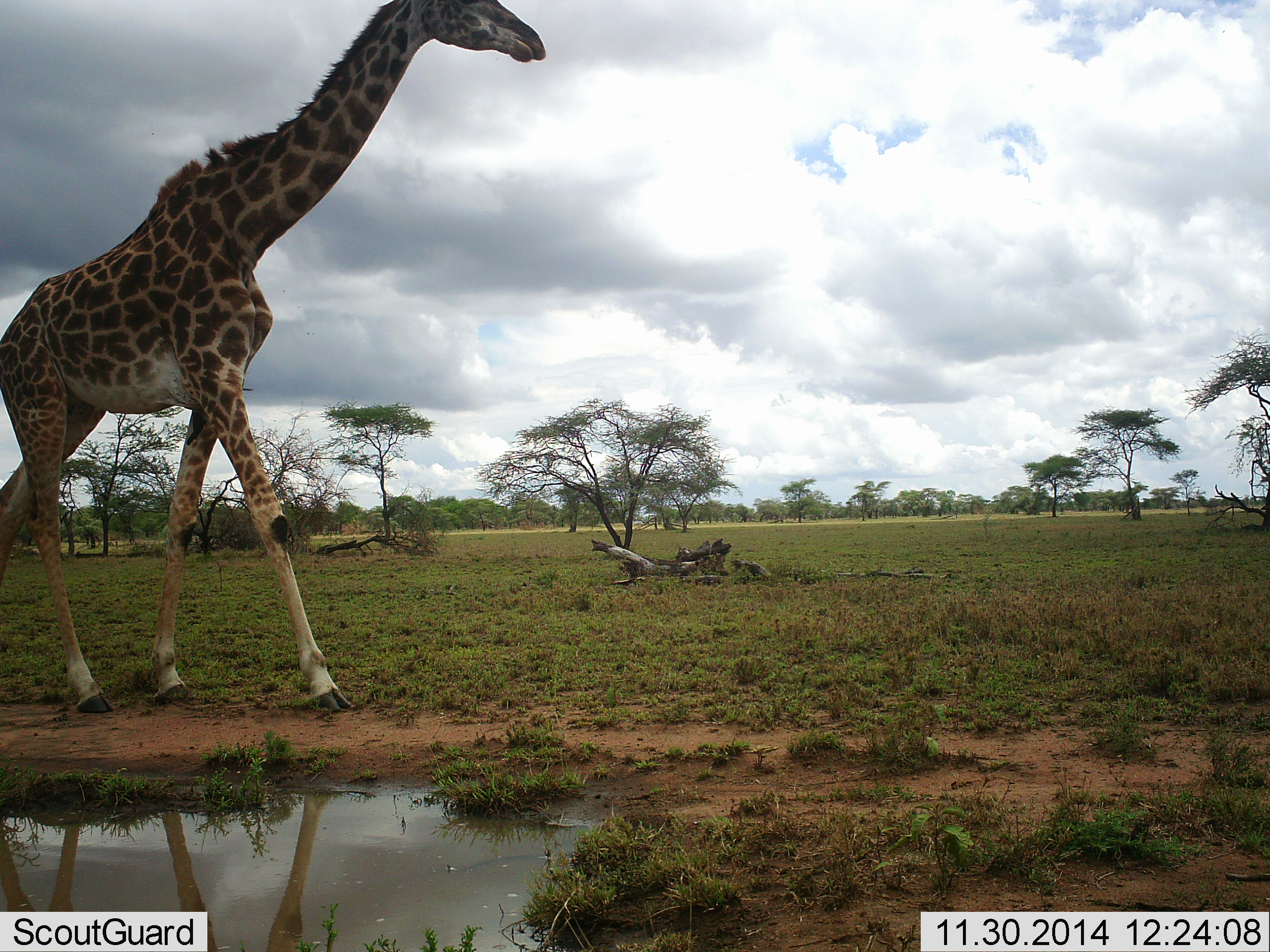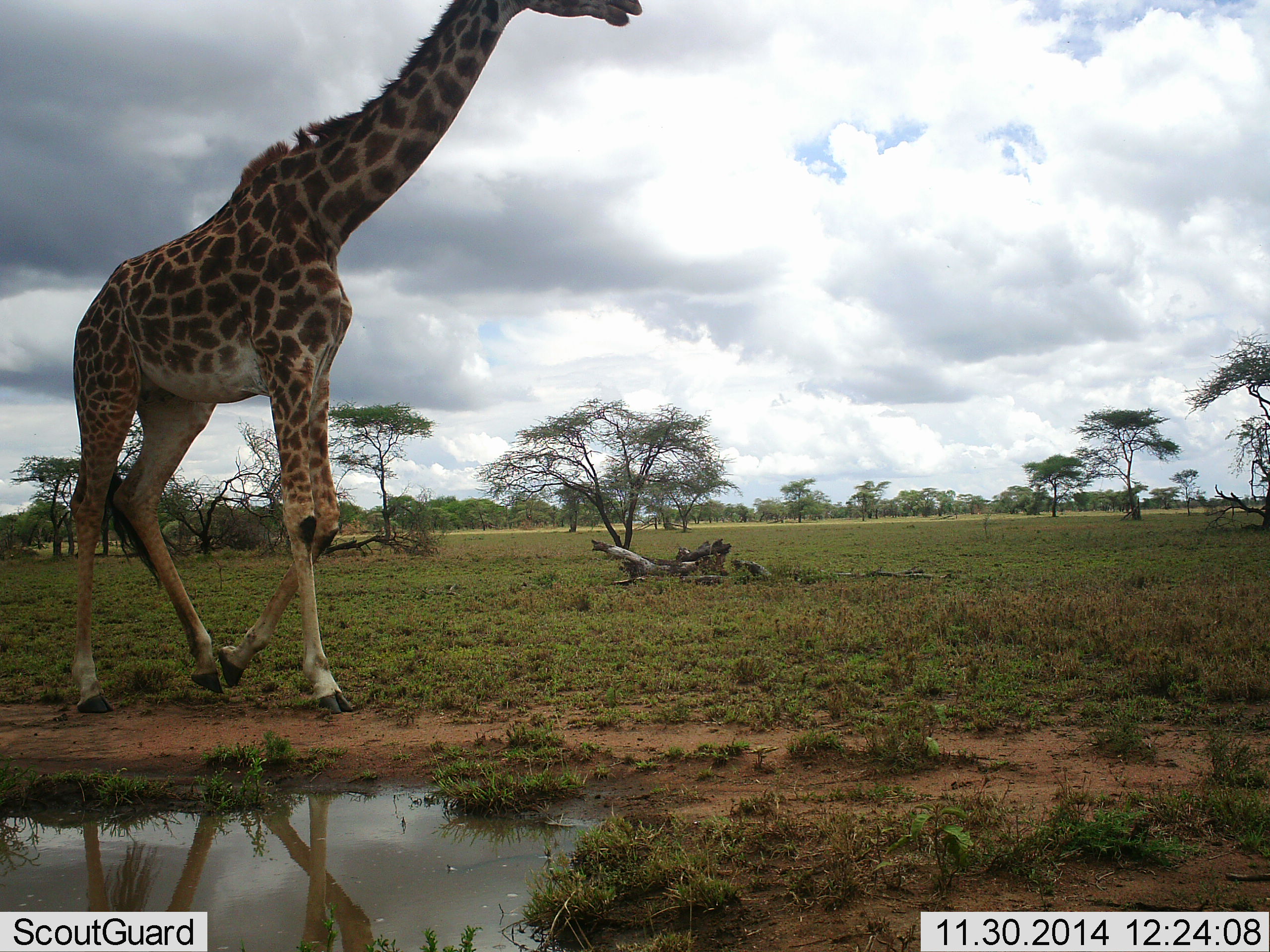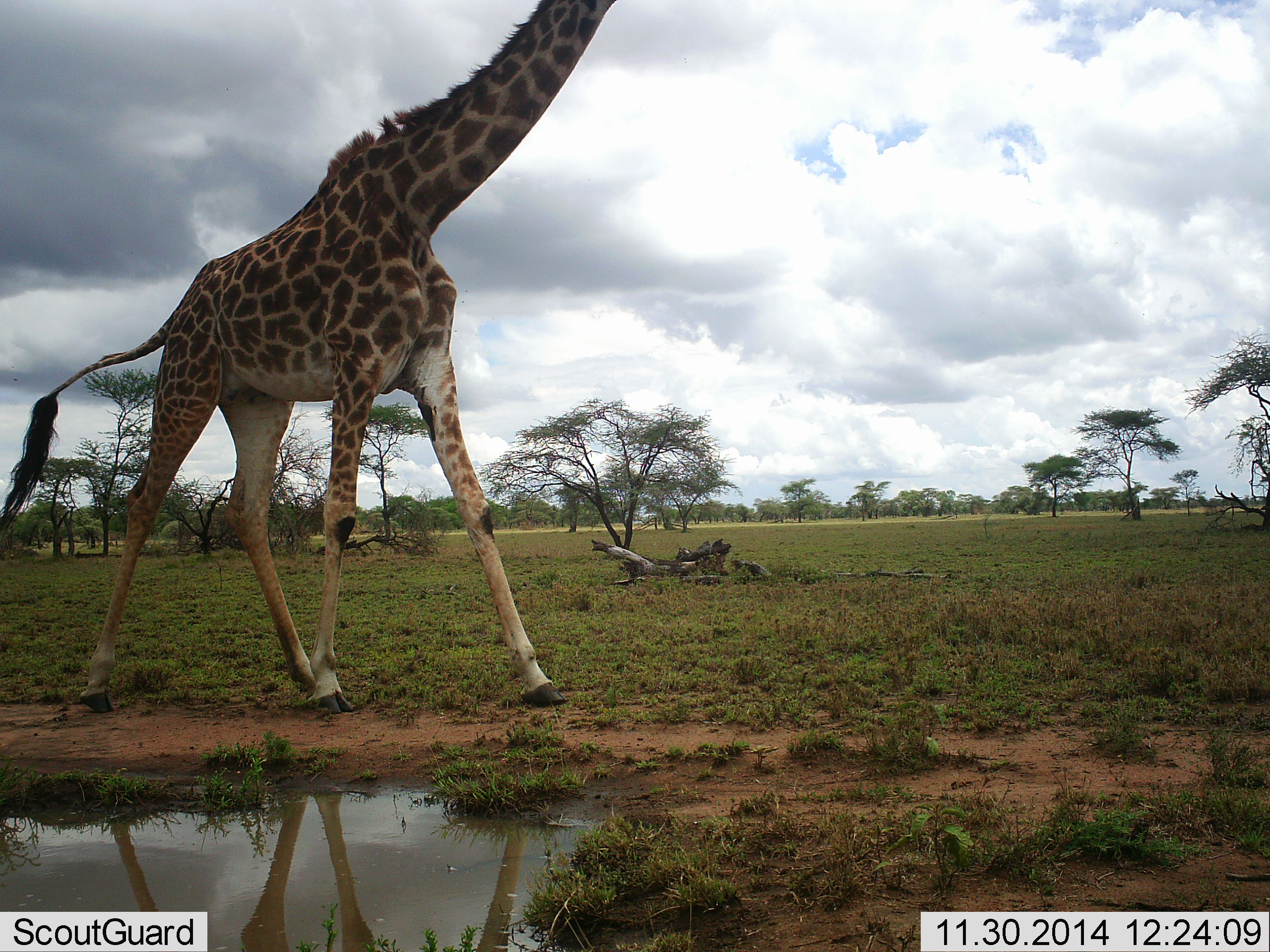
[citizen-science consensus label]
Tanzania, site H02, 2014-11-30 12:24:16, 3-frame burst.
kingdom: Animalia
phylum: Chordata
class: Mammalia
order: Artiodactyla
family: Giraffidae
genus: Giraffa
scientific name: Giraffa camelopardalis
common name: giraffe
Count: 1.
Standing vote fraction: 0%.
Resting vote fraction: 0%.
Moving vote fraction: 100%.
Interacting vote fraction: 0%.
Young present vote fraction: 0%.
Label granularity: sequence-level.